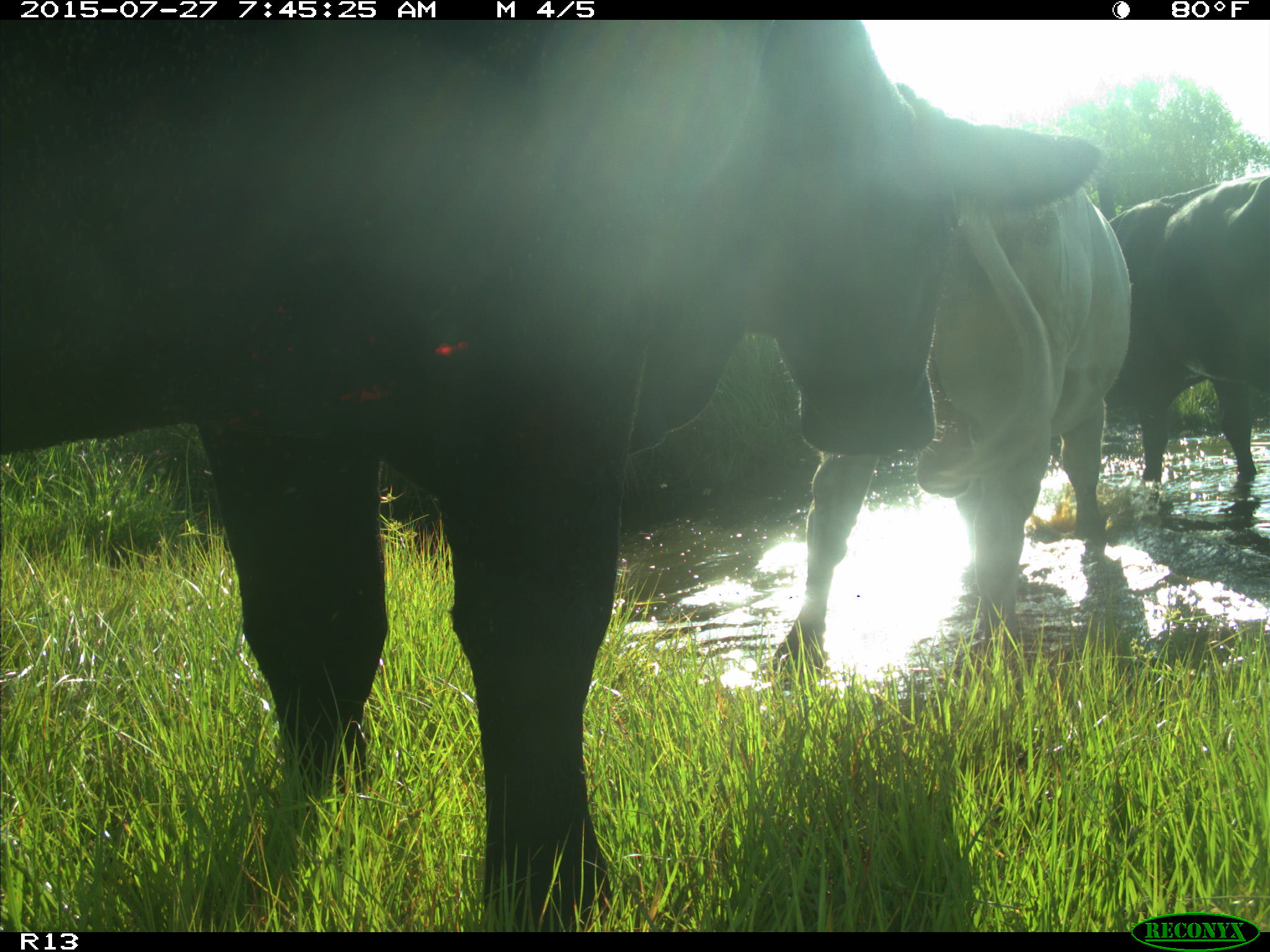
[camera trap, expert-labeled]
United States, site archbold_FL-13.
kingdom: Animalia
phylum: Chordata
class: Mammalia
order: Artiodactyla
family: Bovidae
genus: Bos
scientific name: Bos taurus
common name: domestic cow